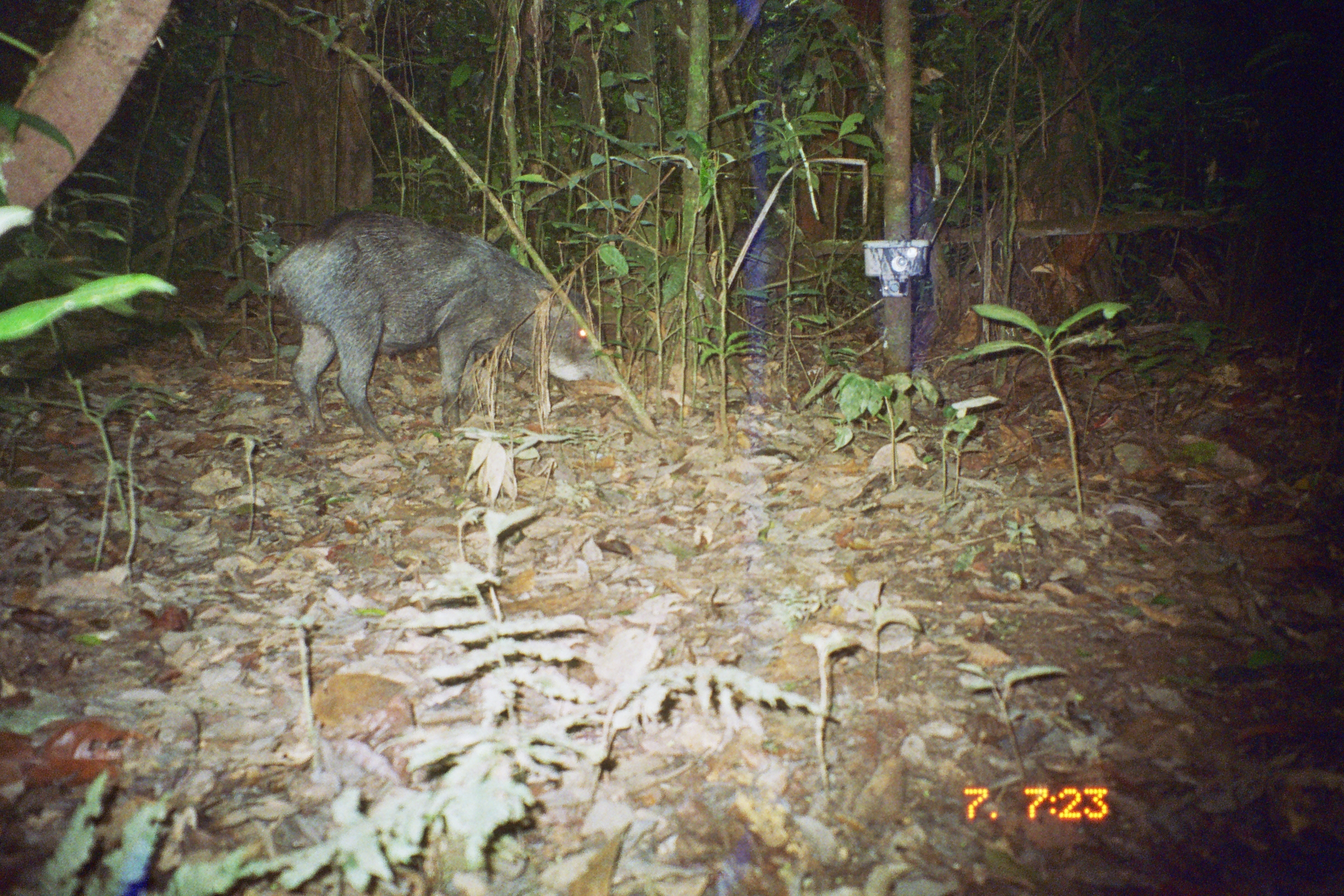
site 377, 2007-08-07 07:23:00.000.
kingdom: Animalia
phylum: Chordata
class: Mammalia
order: Artiodactyla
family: Tayassuidae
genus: Tayassu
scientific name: Tayassu pecari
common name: white-lipped peccary